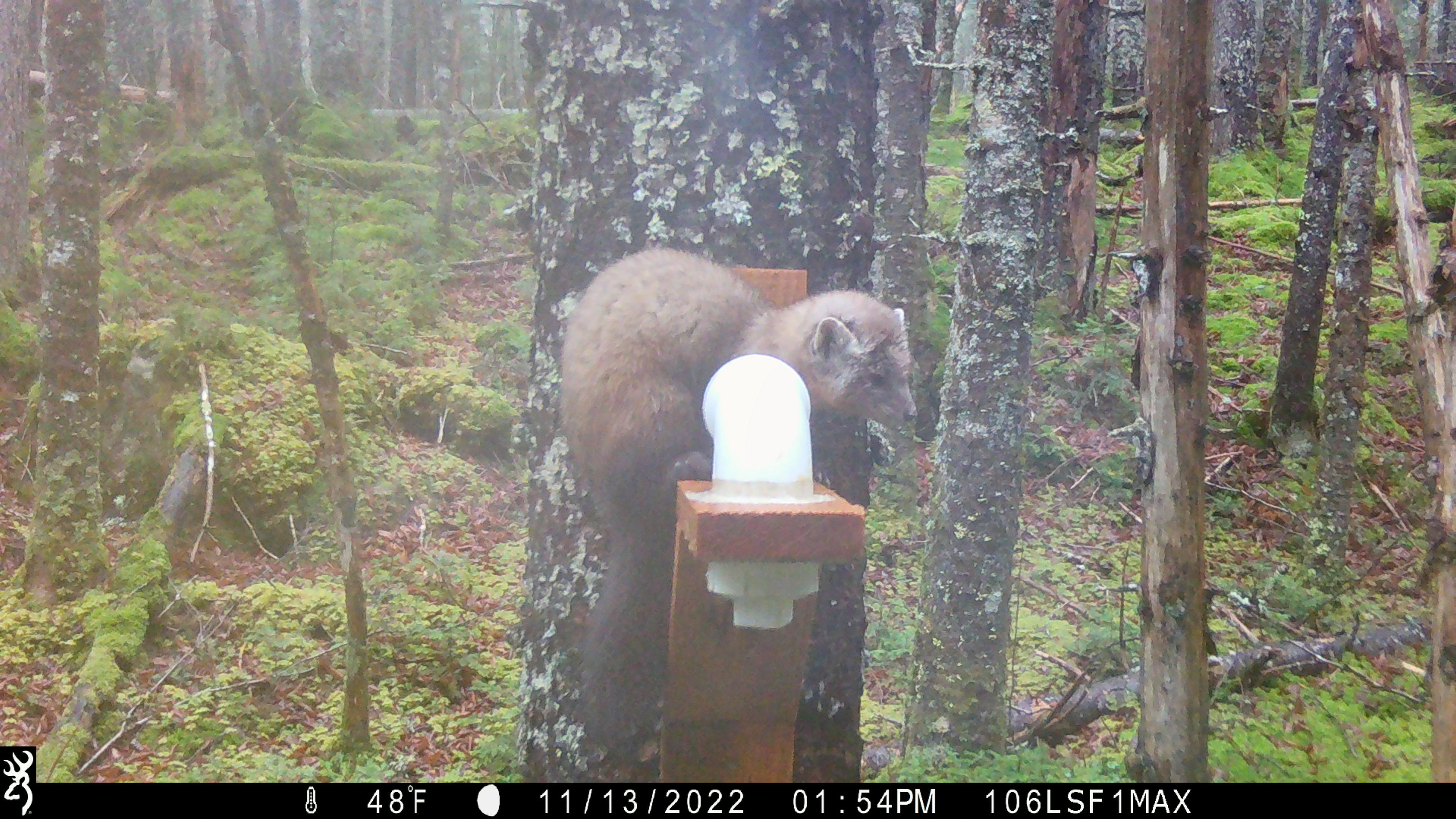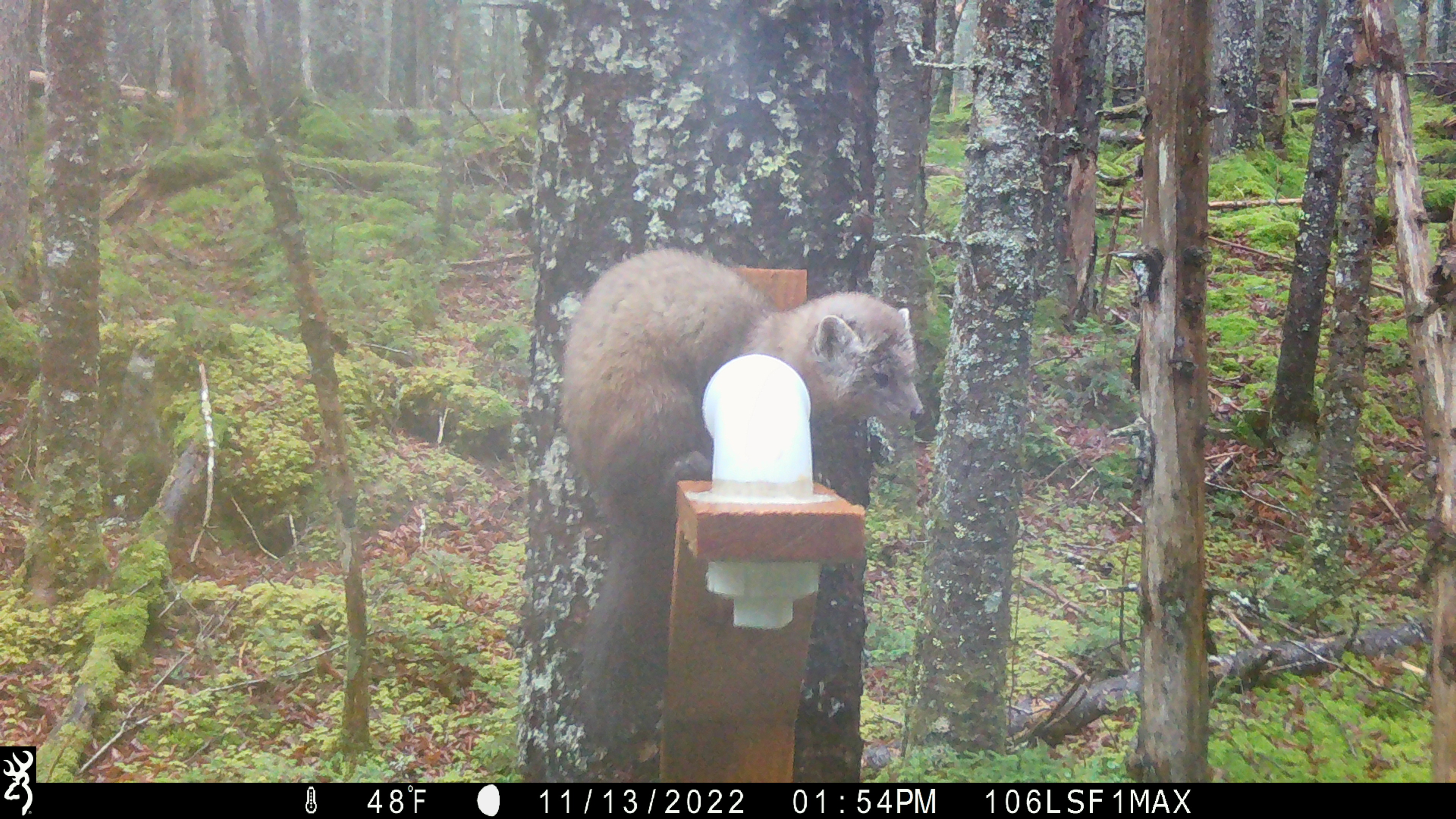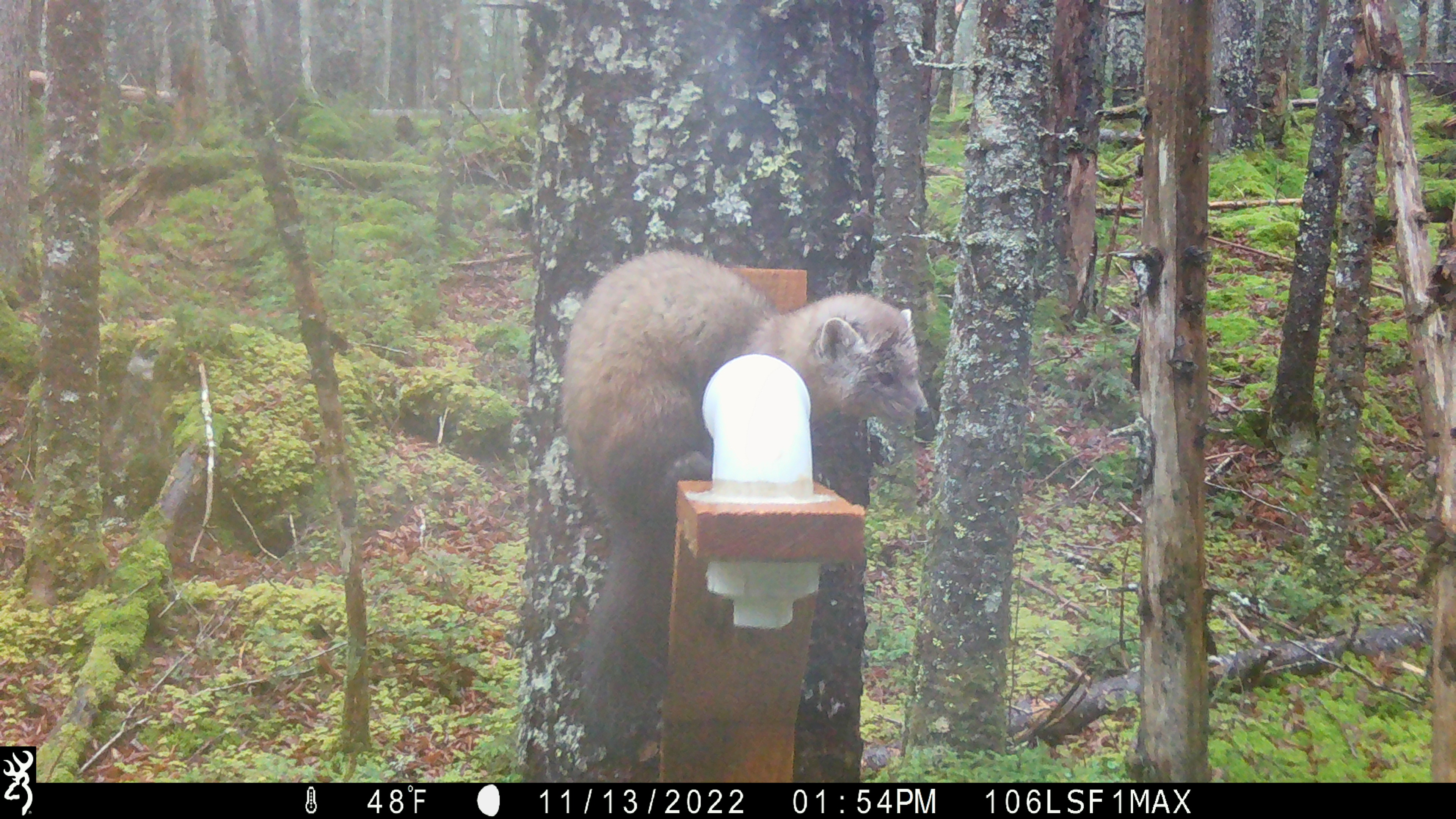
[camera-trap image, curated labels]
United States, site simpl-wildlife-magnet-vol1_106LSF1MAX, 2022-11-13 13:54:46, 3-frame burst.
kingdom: Animalia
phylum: Chordata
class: Mammalia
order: Carnivora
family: Mustelidae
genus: Martes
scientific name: Martes americana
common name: american marten